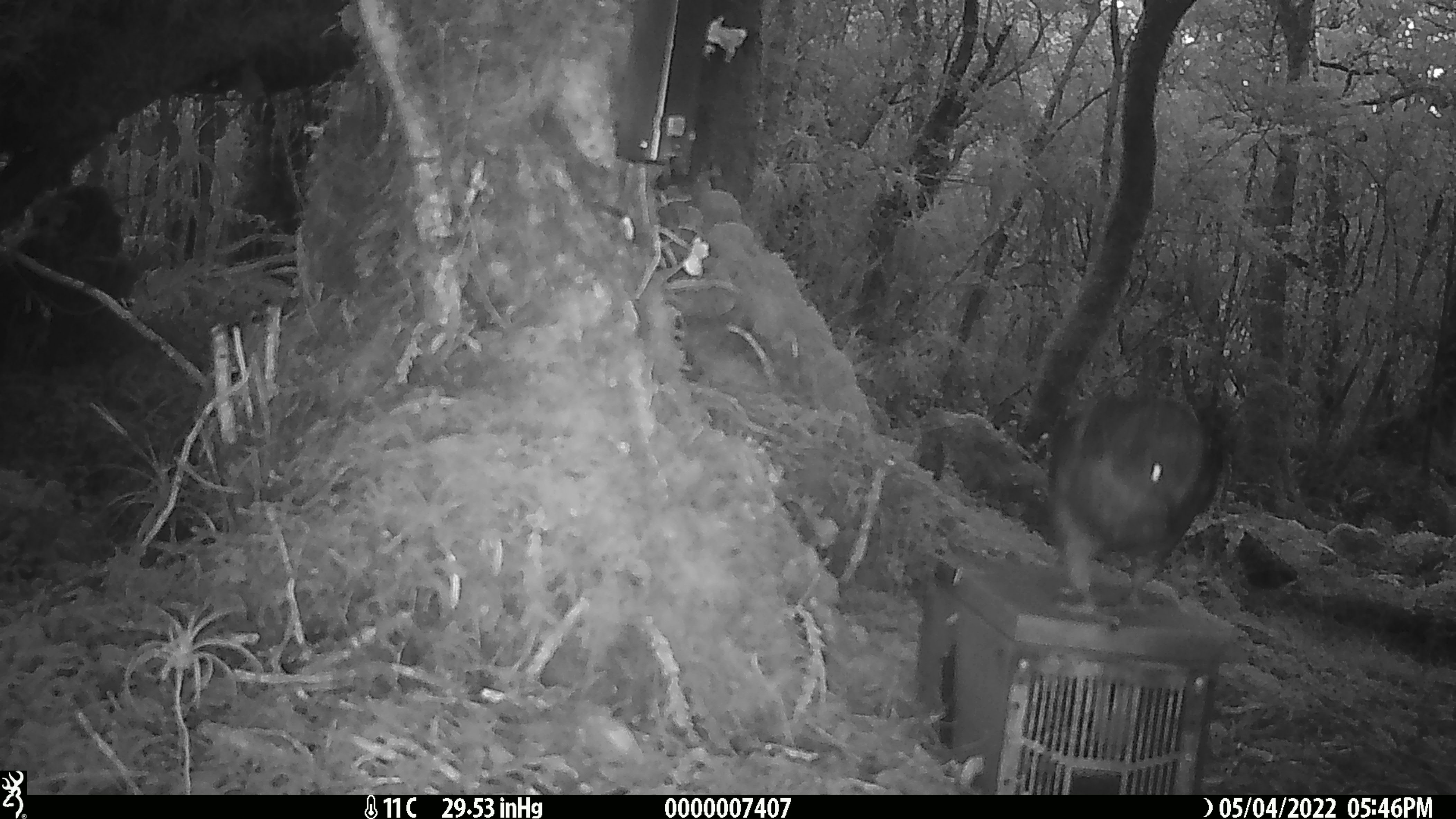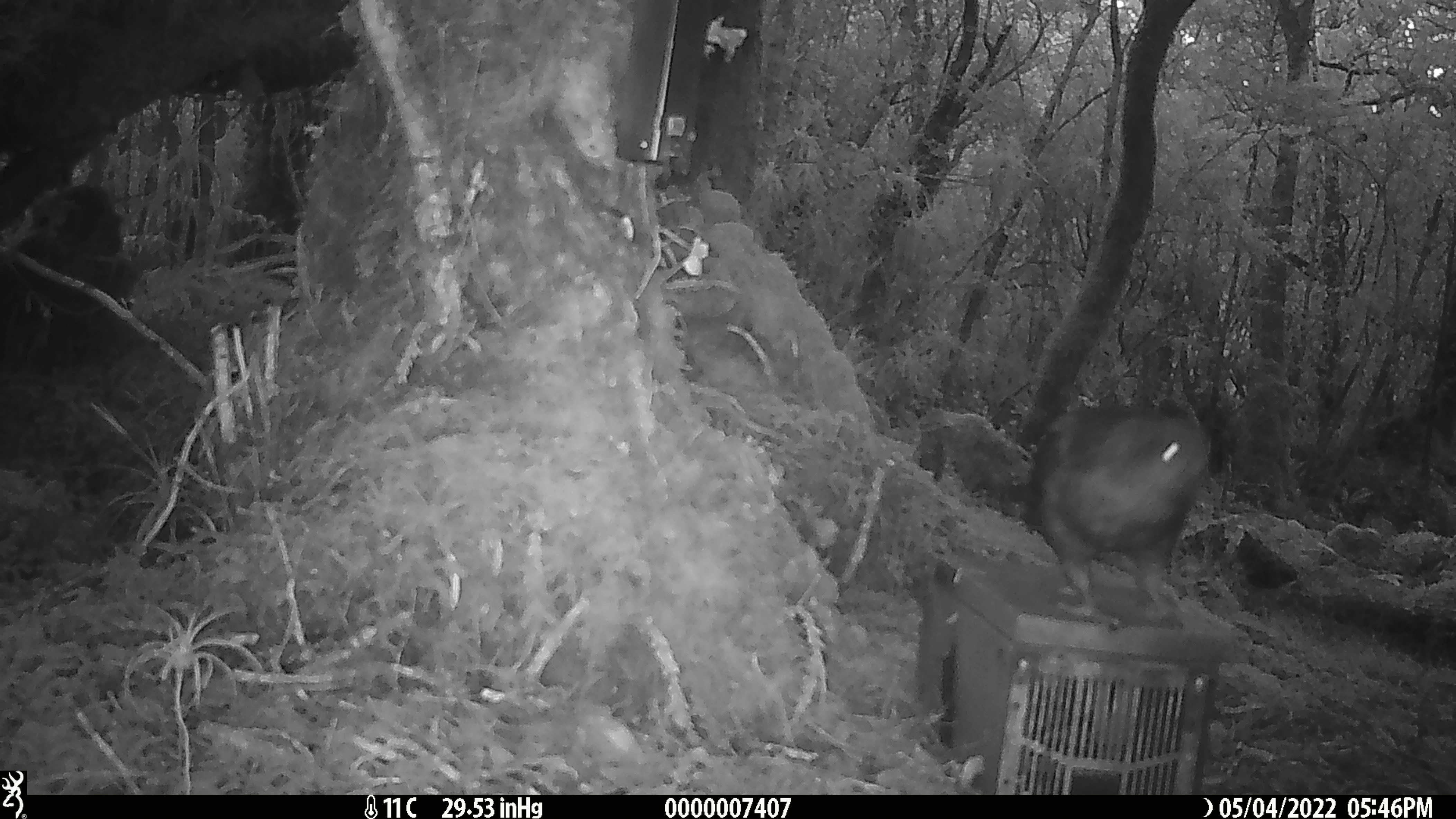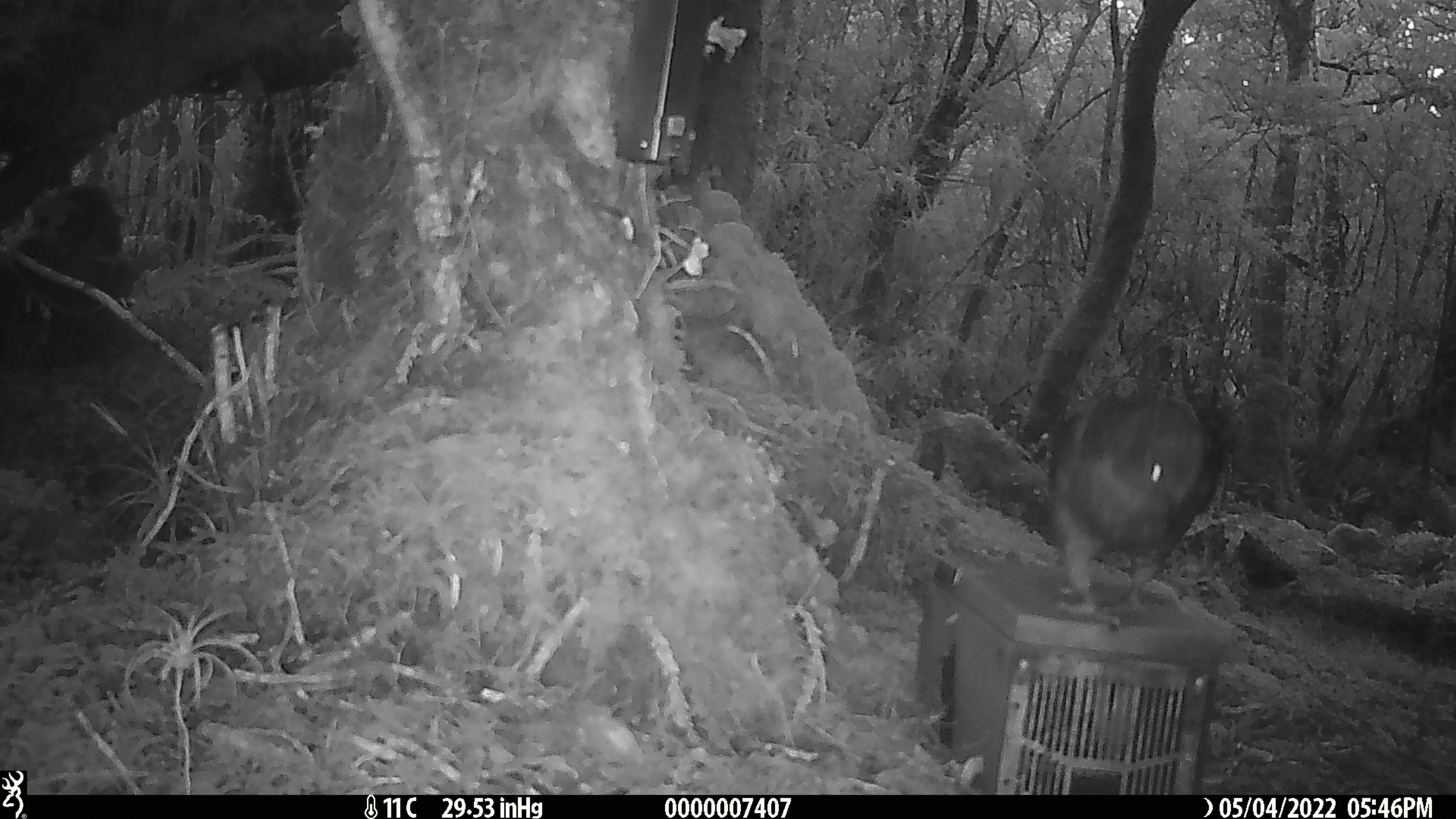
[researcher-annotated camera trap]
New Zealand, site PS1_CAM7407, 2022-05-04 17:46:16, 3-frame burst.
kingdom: Animalia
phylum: Chordata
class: Aves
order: Psittaciformes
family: Strigopidae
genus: Nestor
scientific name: Nestor notabilis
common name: kea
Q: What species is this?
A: Kea (Nestor notabilis).